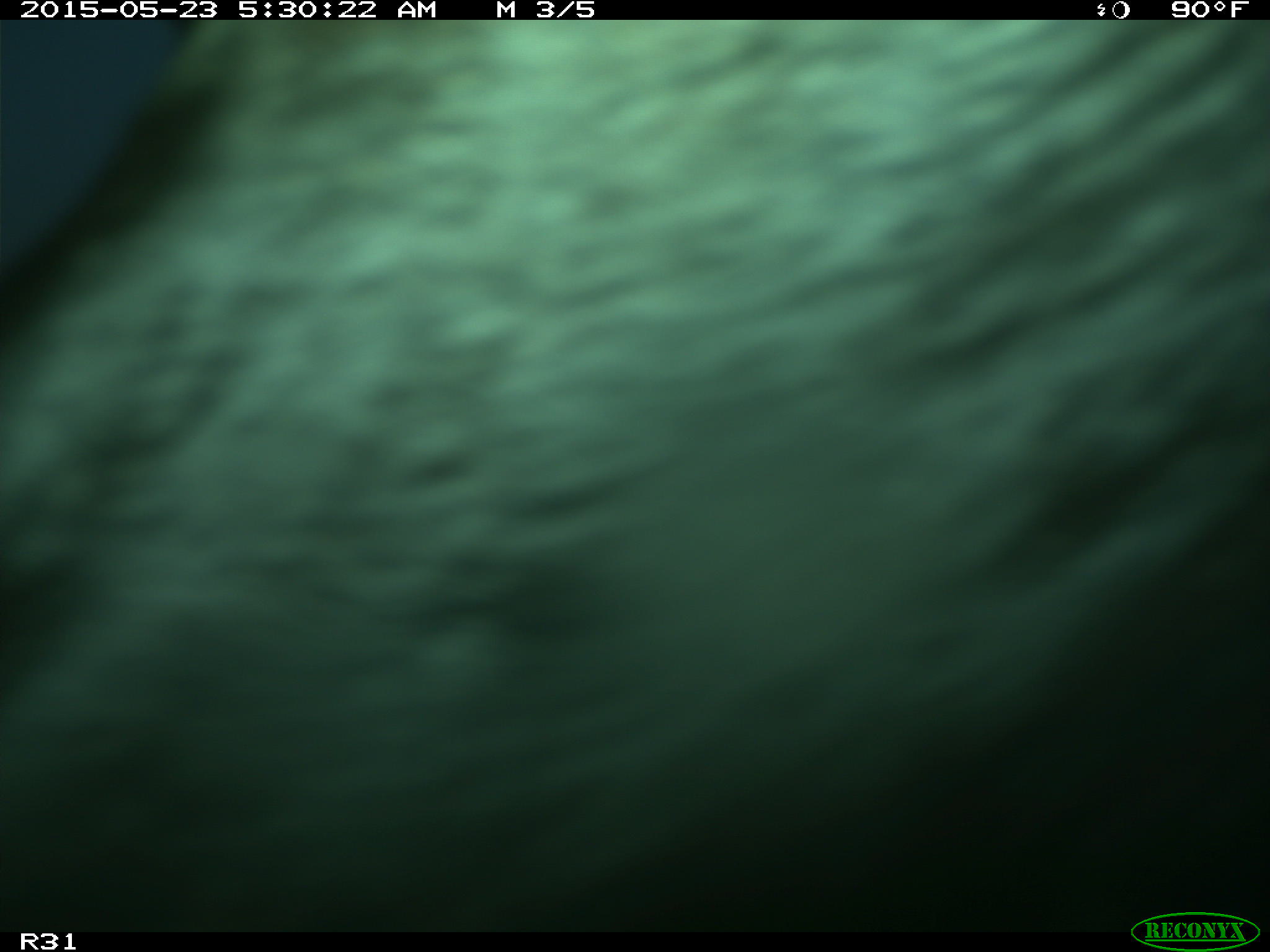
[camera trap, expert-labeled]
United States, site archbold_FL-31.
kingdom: Animalia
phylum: Chordata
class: Mammalia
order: Artiodactyla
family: Bovidae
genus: Bos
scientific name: Bos taurus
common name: domestic cow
Bos taurus (domestic cow).